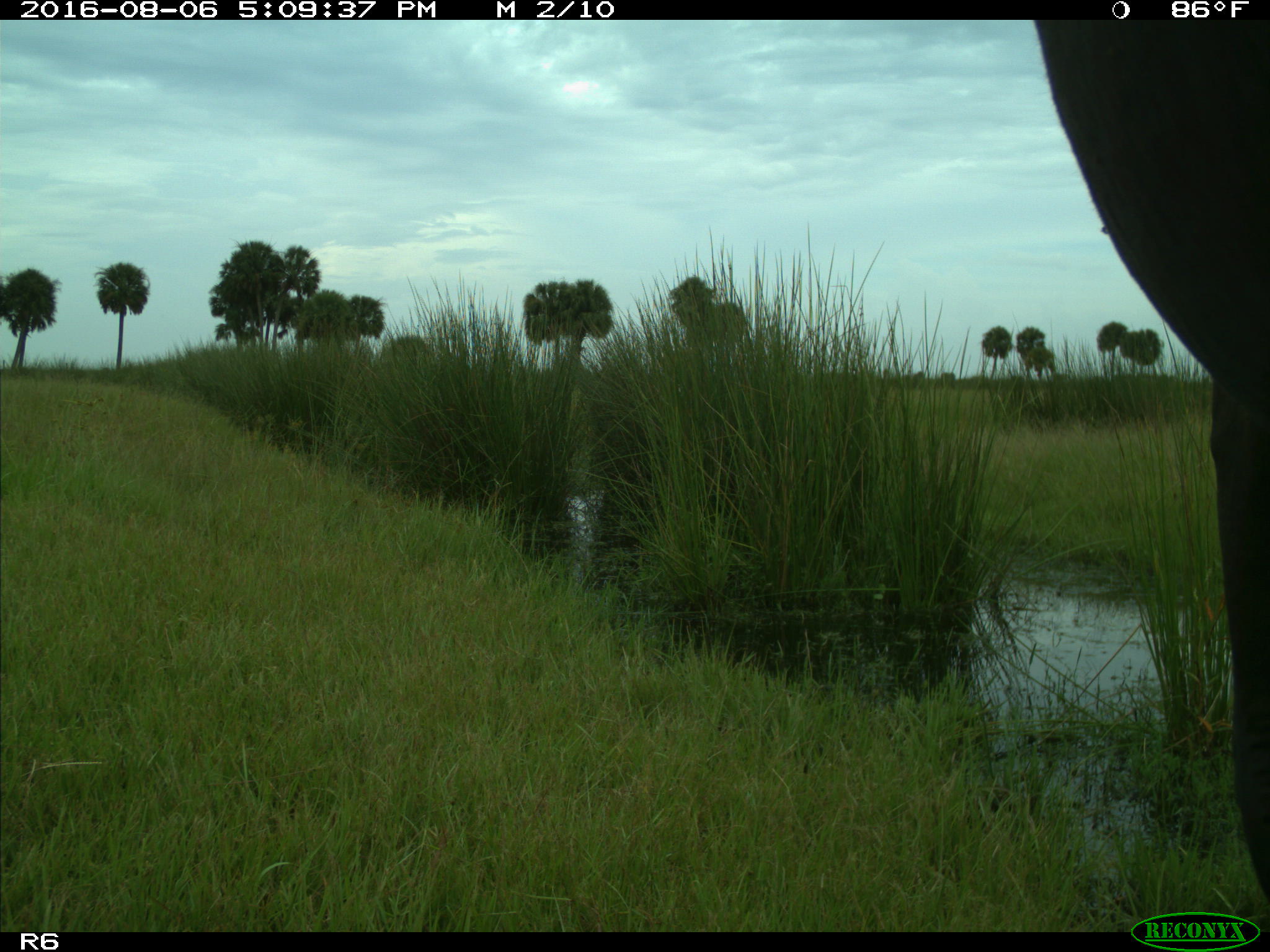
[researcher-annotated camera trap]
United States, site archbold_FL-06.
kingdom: Animalia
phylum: Chordata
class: Mammalia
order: Artiodactyla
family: Bovidae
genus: Bos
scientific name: Bos taurus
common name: domestic cow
Bos taurus (domestic cow).